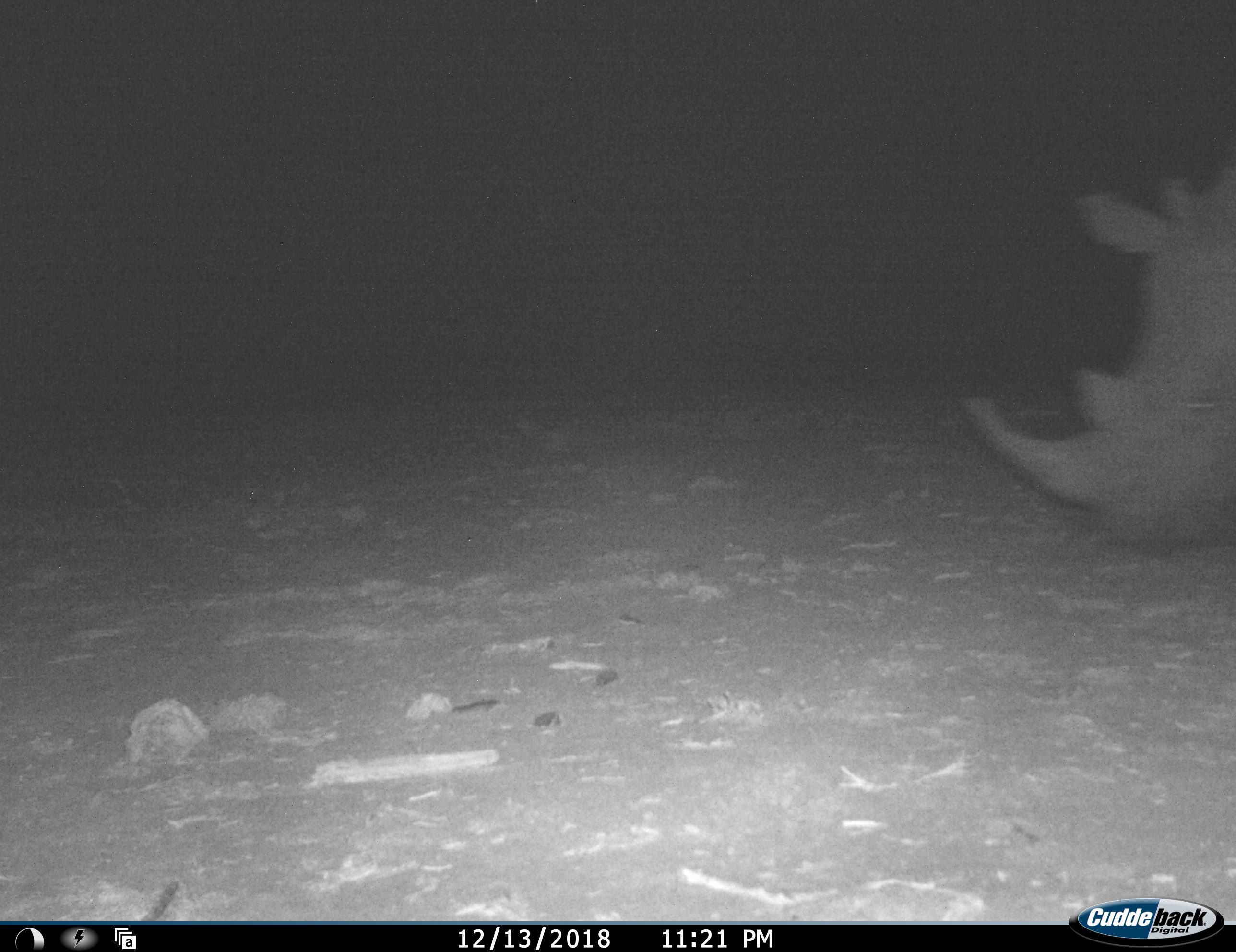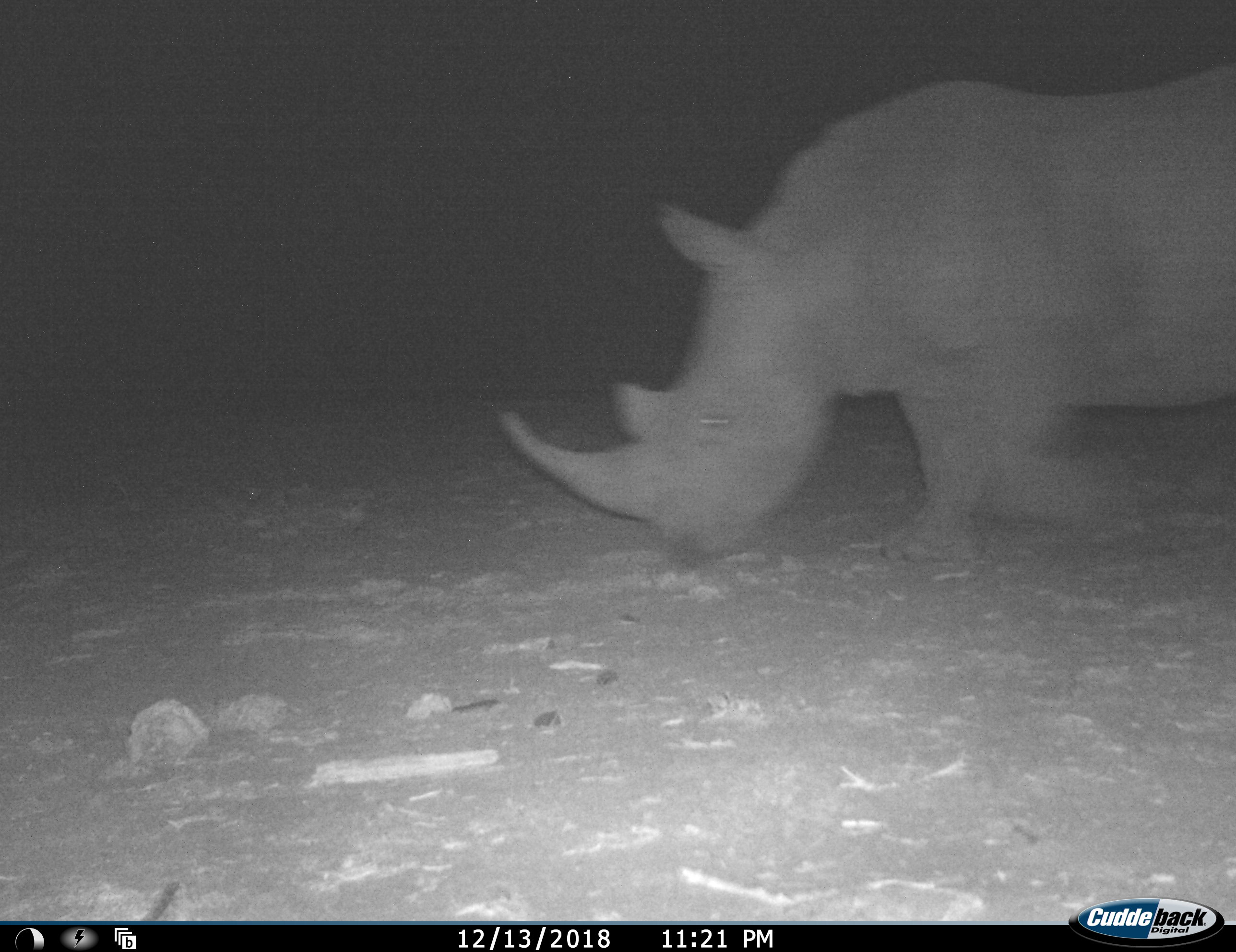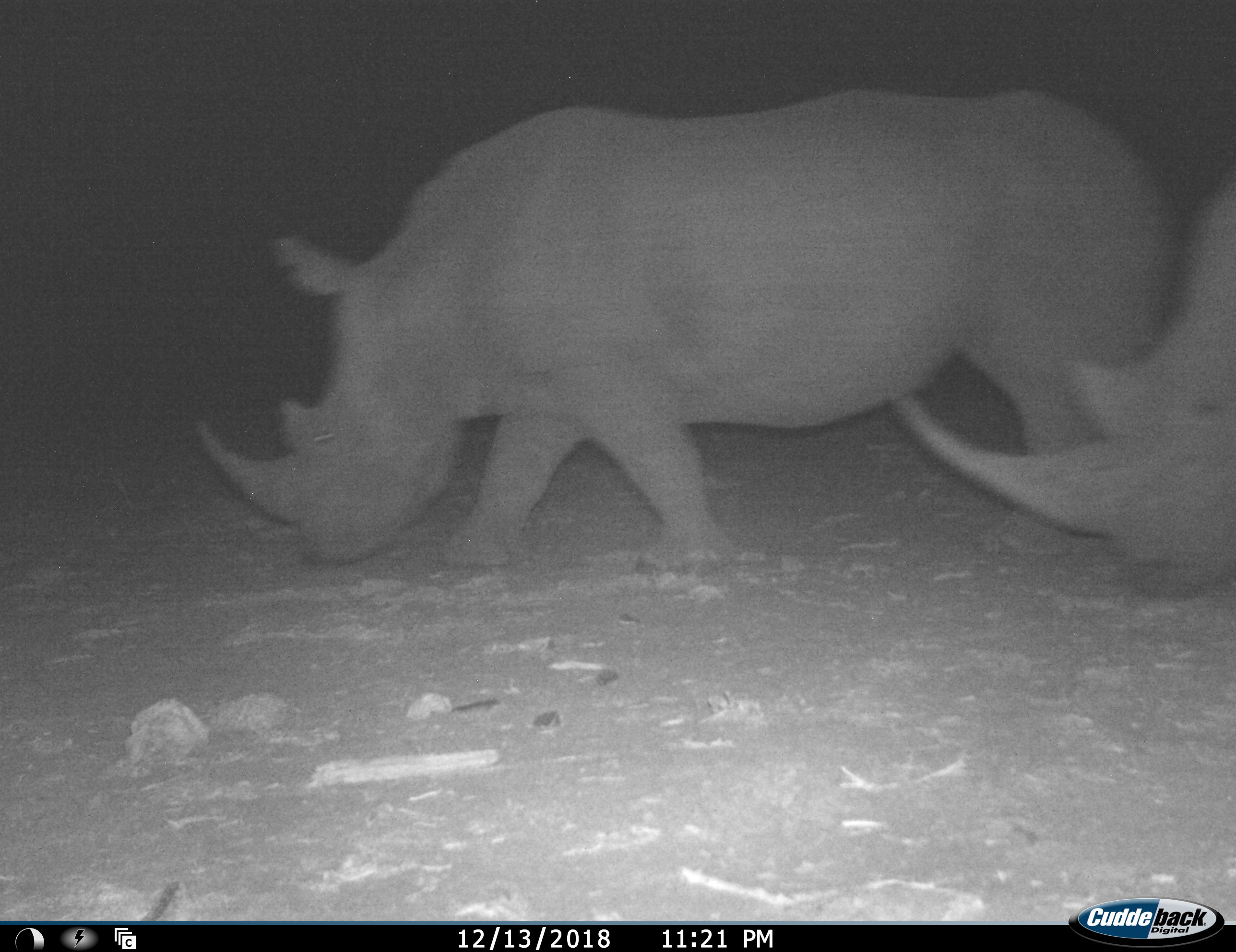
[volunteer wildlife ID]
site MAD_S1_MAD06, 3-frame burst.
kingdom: Animalia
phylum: Chordata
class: Mammalia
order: Perissodactyla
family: Rhinocerotidae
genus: Ceratotherium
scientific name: Ceratotherium simum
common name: white rhinoceros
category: rhinoceroswhite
Rhinoceroswhite (white rhinoceros) (Ceratotherium simum), count 2. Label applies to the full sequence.